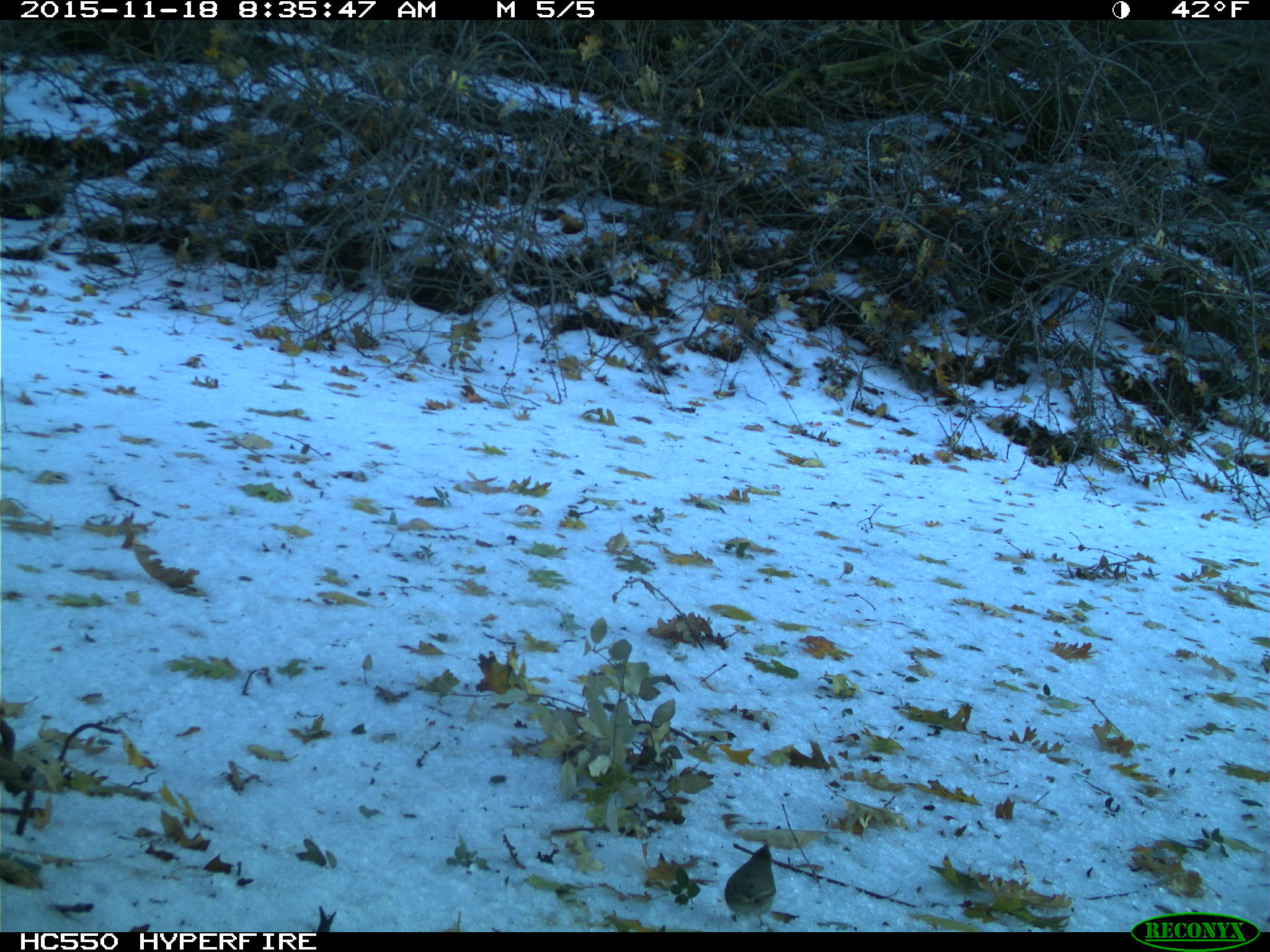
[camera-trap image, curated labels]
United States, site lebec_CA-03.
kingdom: Animalia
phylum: Chordata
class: Aves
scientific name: Aves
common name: birds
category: unidentified bird